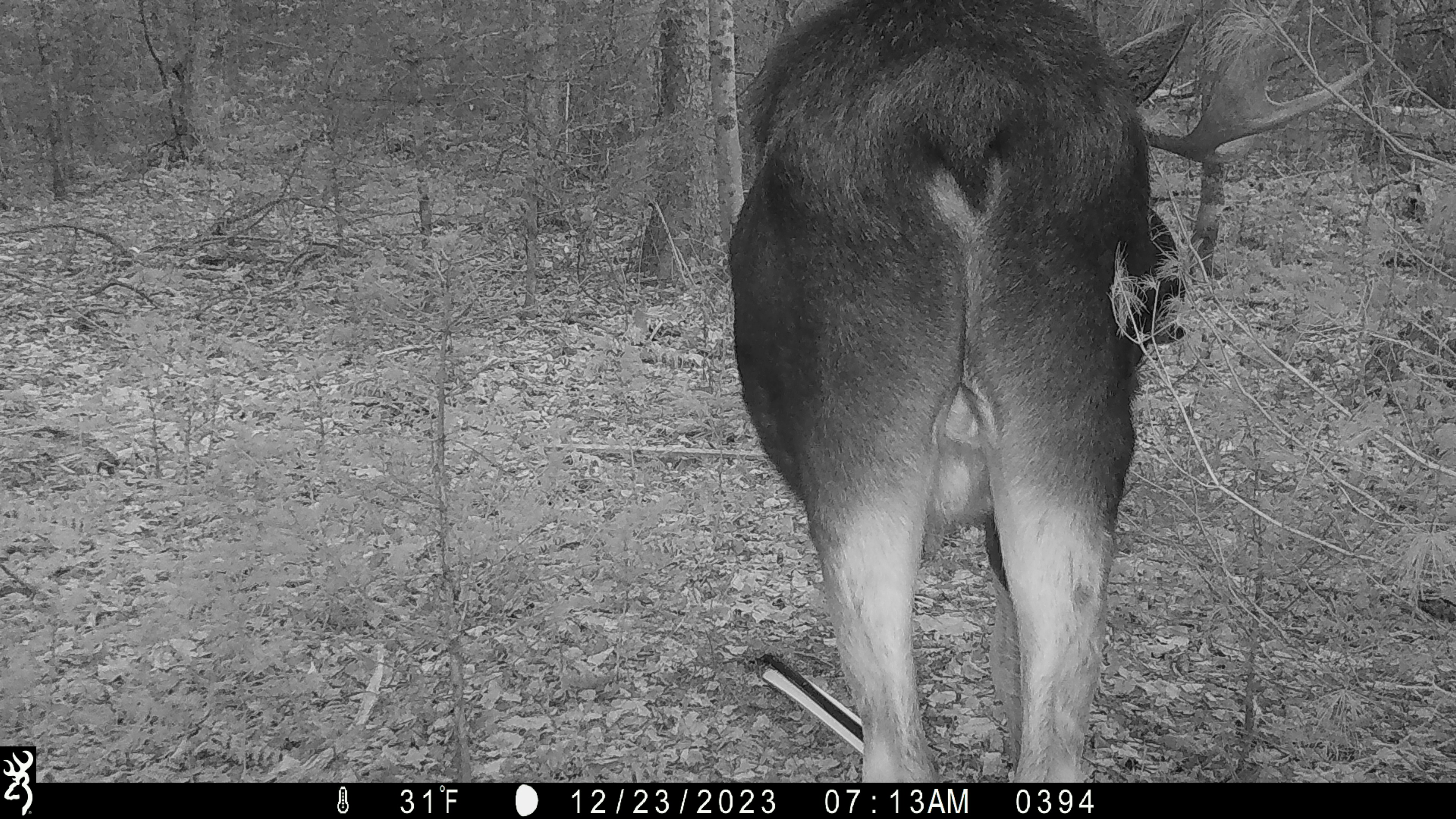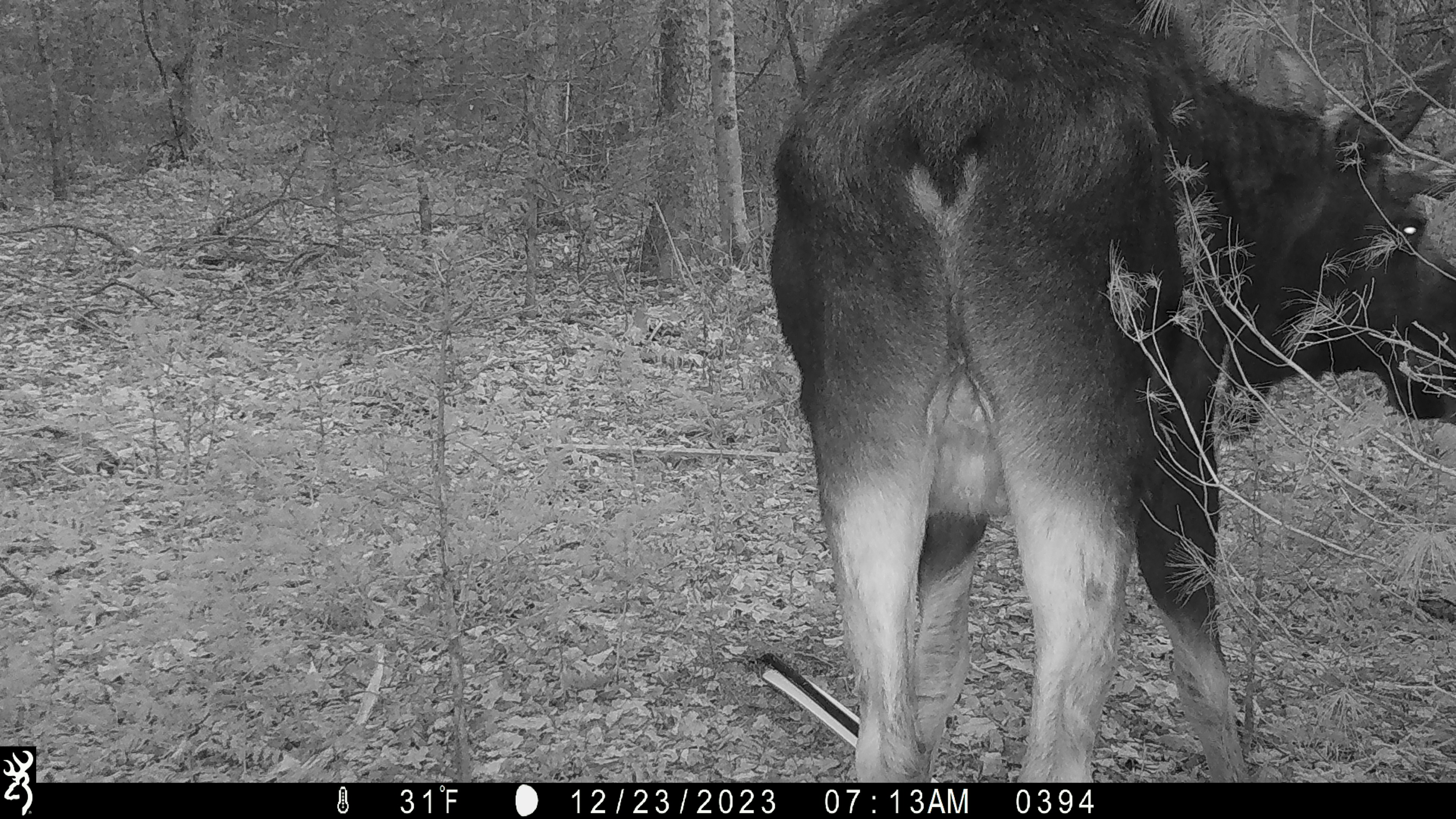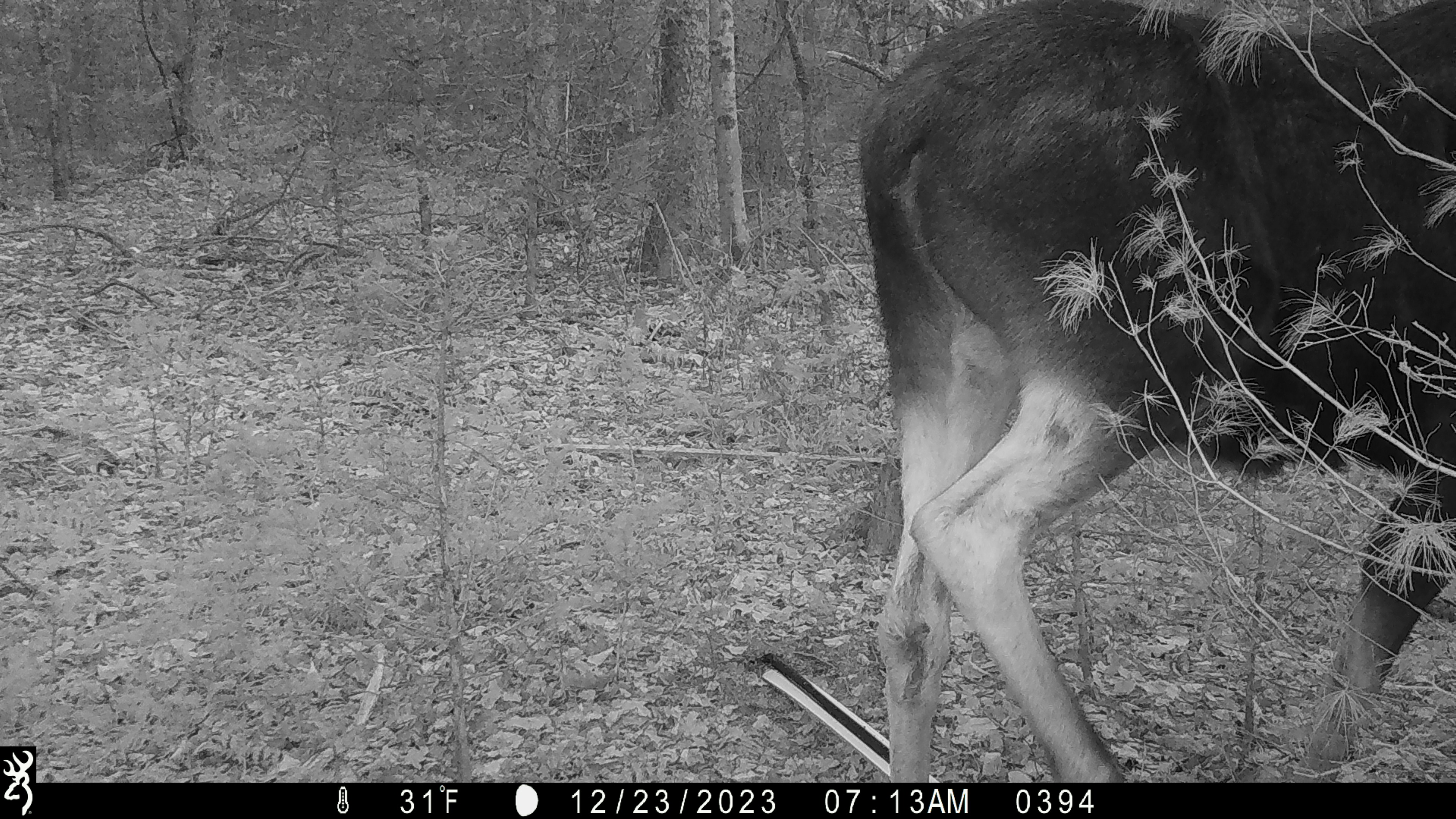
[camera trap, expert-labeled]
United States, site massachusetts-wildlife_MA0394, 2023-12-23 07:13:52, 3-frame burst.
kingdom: Animalia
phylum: Chordata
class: Mammalia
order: Artiodactyla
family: Cervidae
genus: Alces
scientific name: Alces alces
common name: moose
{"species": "moose (Alces alces)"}